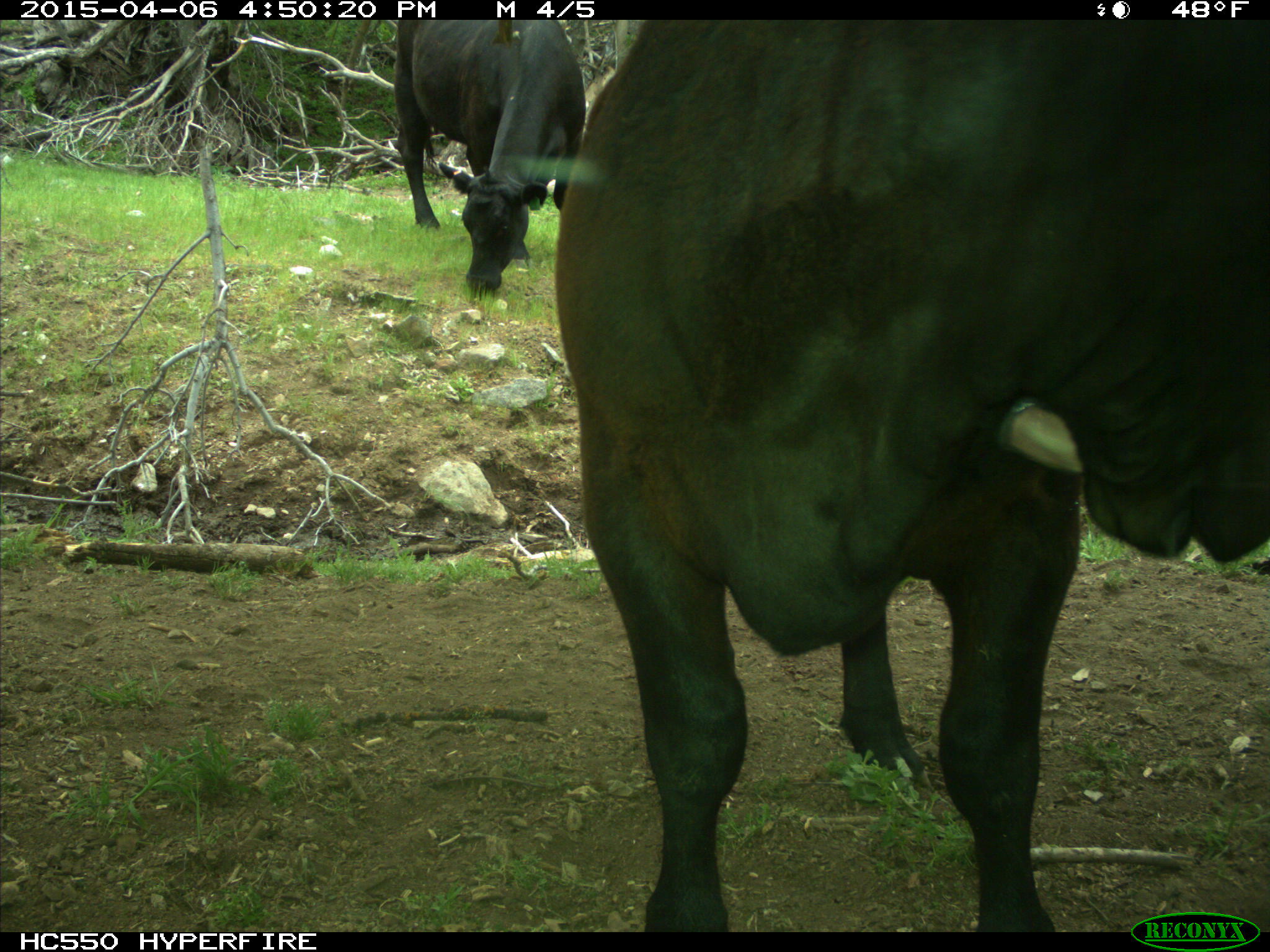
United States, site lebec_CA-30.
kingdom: Animalia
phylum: Chordata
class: Mammalia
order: Artiodactyla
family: Bovidae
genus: Bos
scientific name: Bos taurus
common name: domestic cow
Bos taurus (domestic cow).